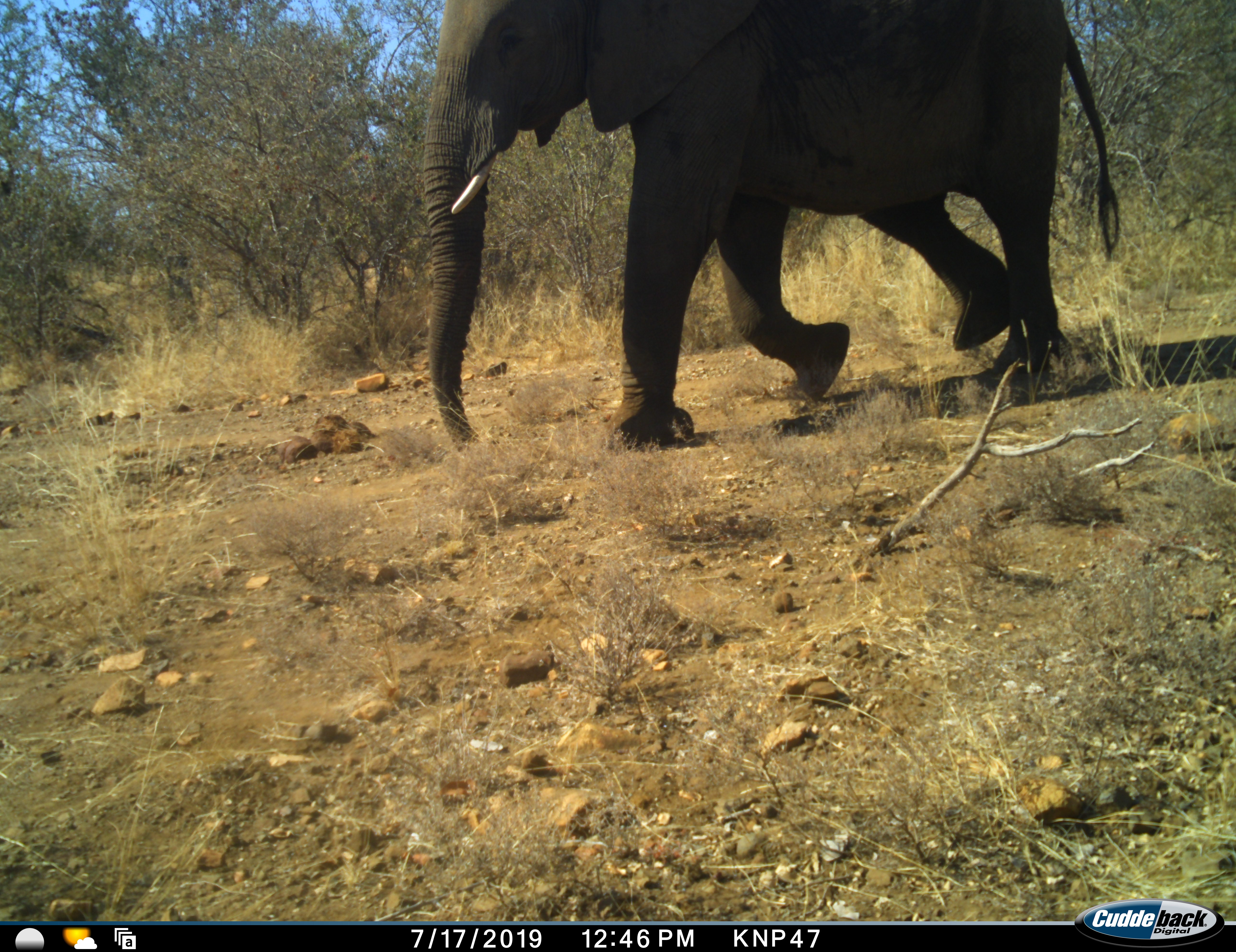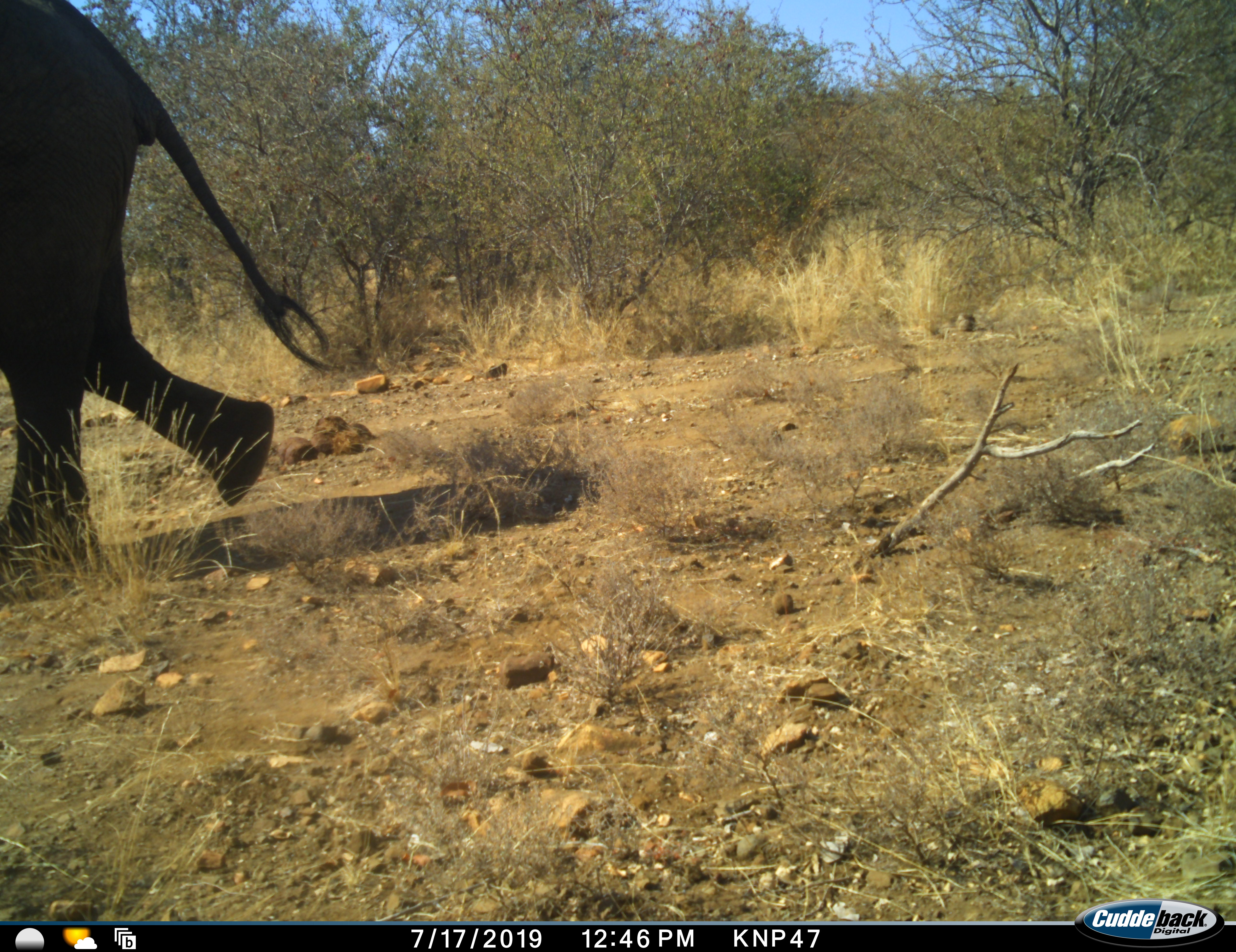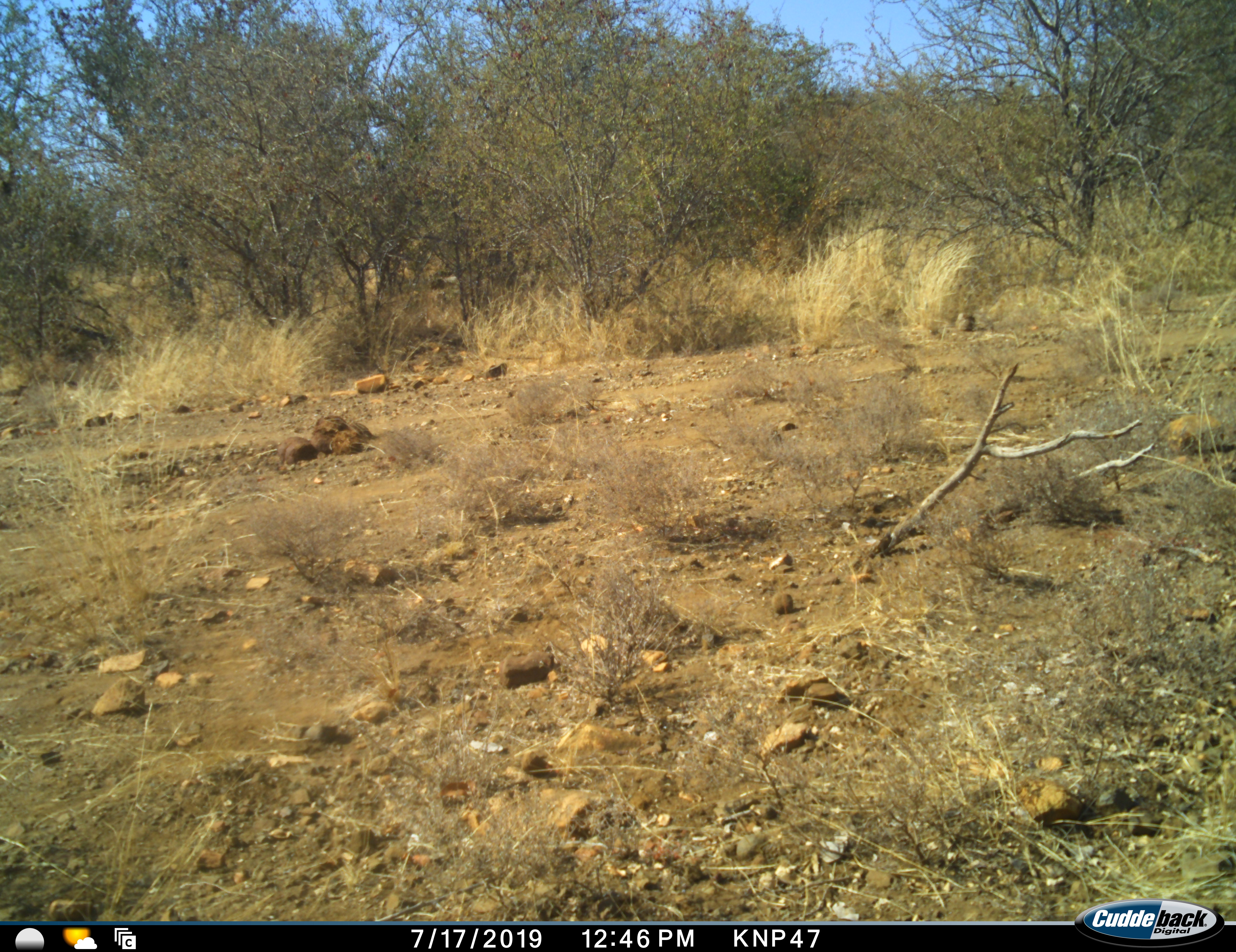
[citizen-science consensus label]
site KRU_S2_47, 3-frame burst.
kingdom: Animalia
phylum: Chordata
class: Mammalia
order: Proboscidea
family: Elephantidae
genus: Loxodonta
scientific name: Loxodonta africana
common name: african bush elephant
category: elephant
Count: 1.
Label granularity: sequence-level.